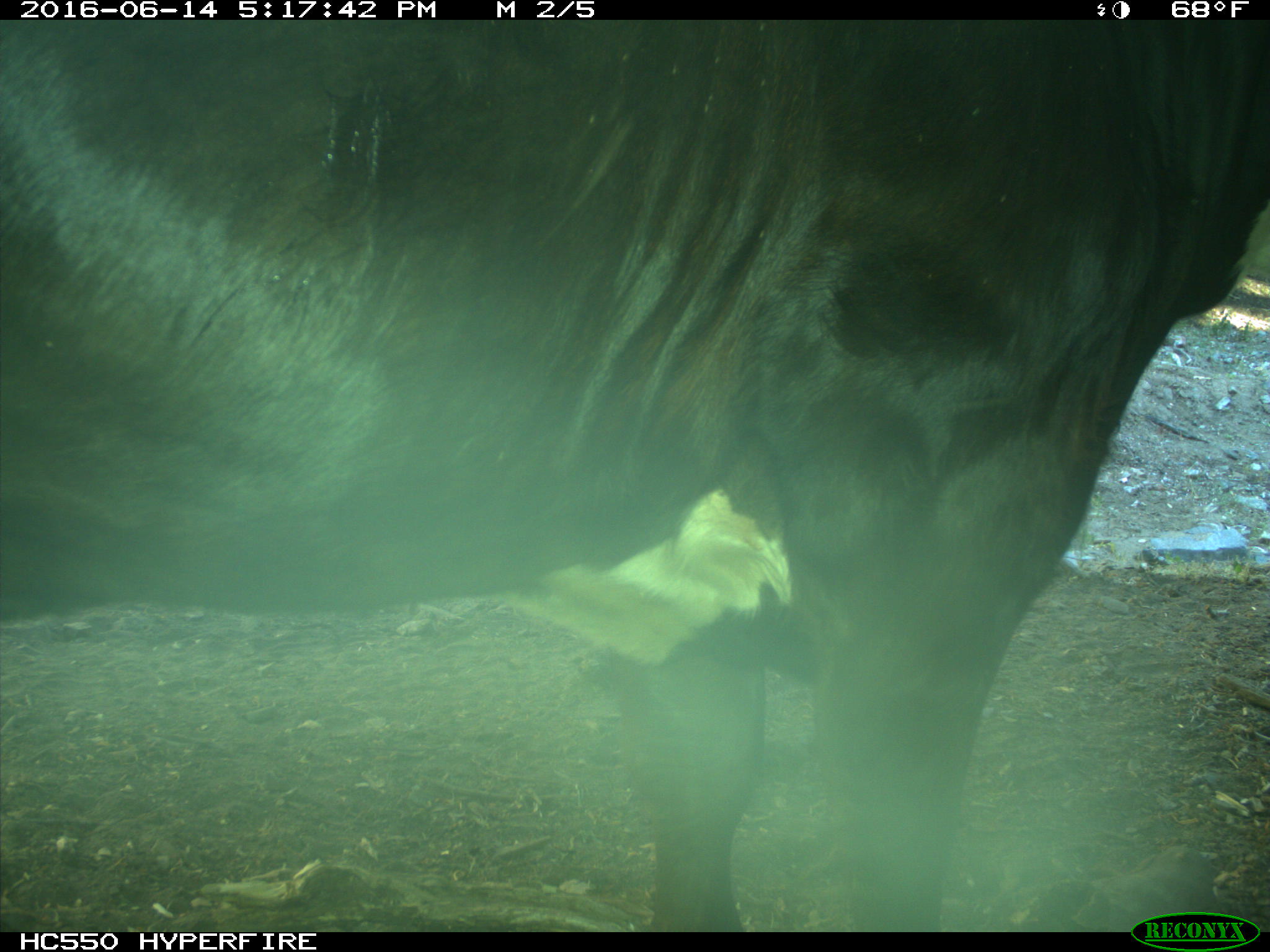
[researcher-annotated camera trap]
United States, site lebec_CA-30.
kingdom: Animalia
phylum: Chordata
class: Mammalia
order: Artiodactyla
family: Bovidae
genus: Bos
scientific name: Bos taurus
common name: domestic cow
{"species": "Bos taurus (domestic cow)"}